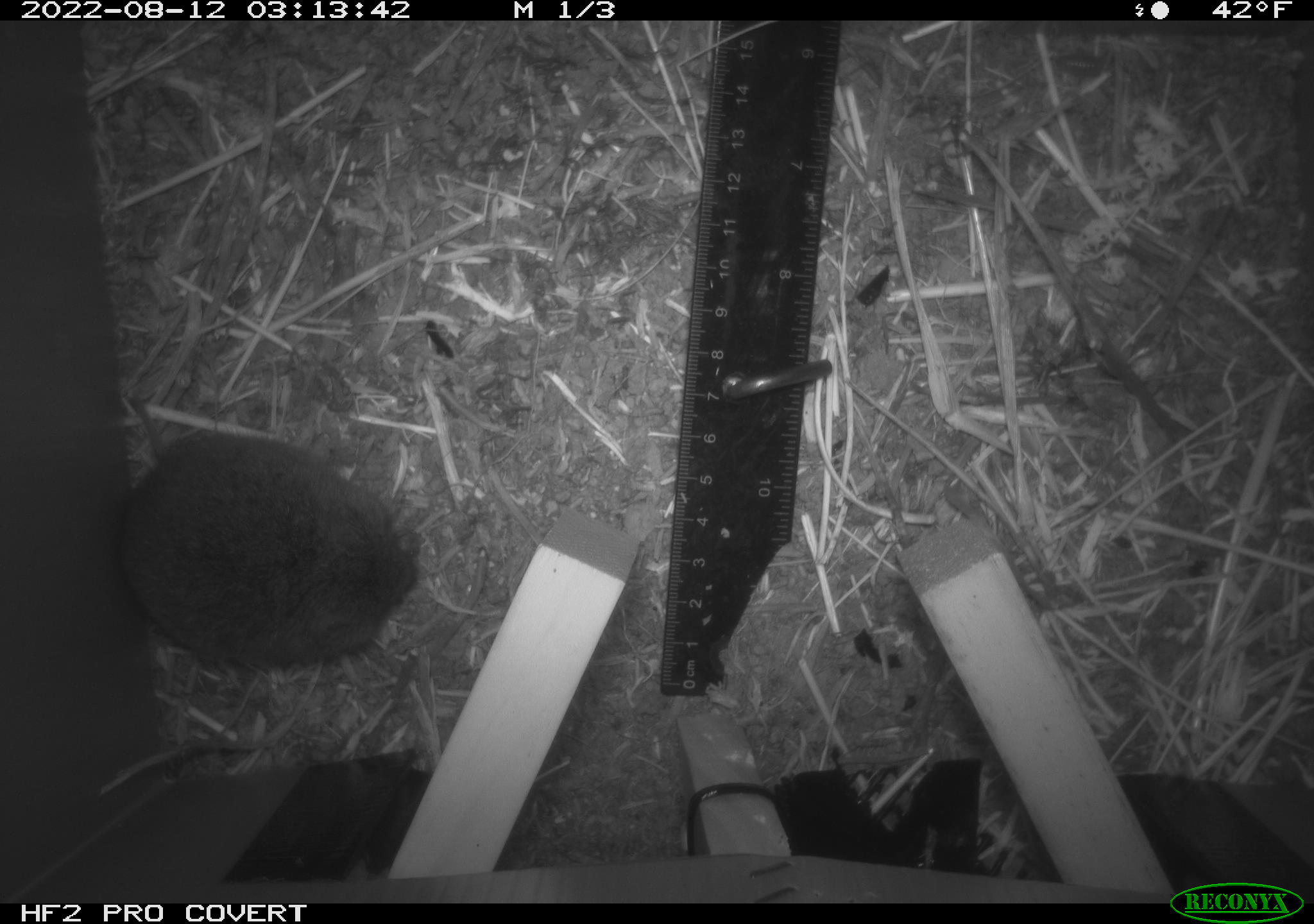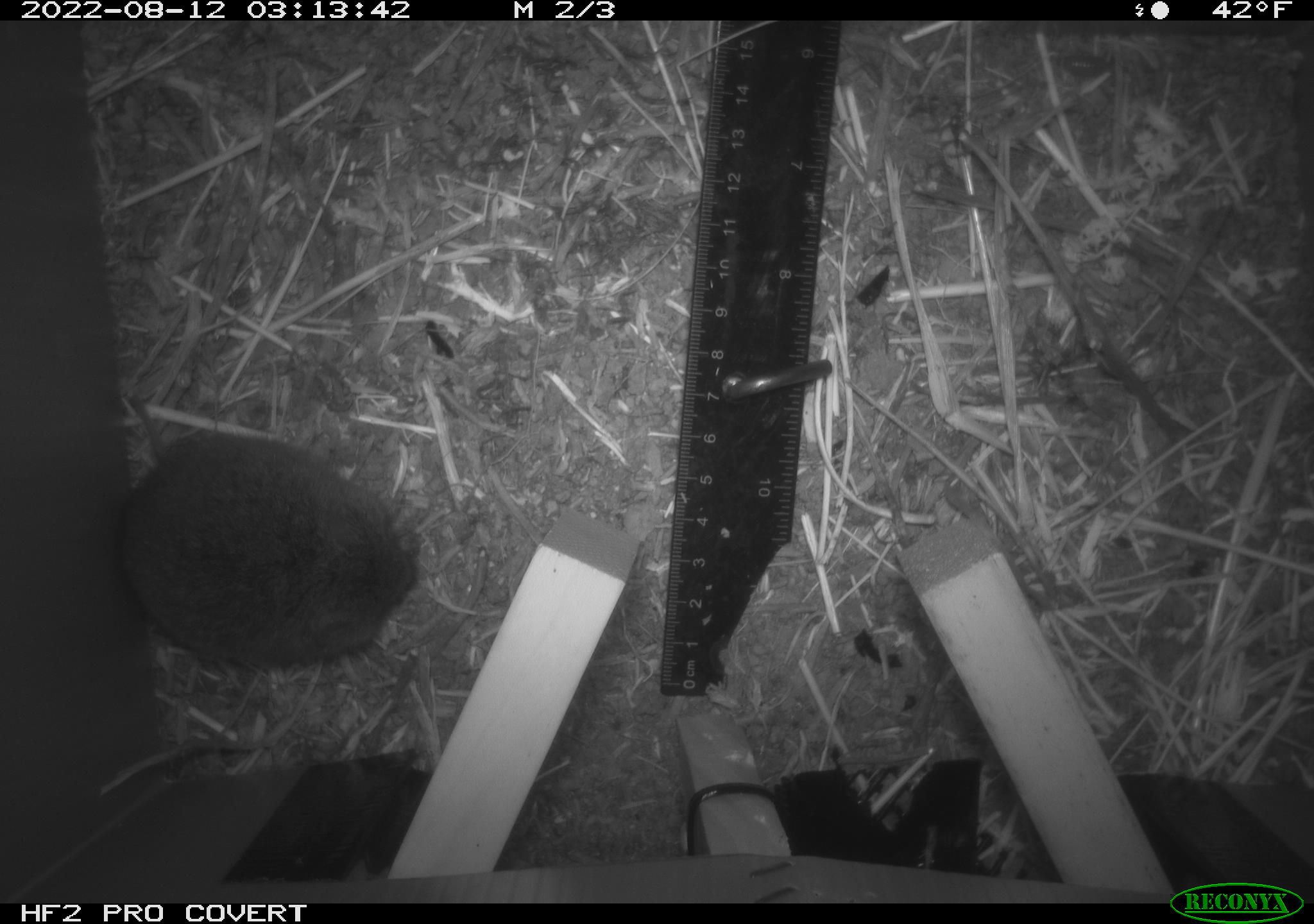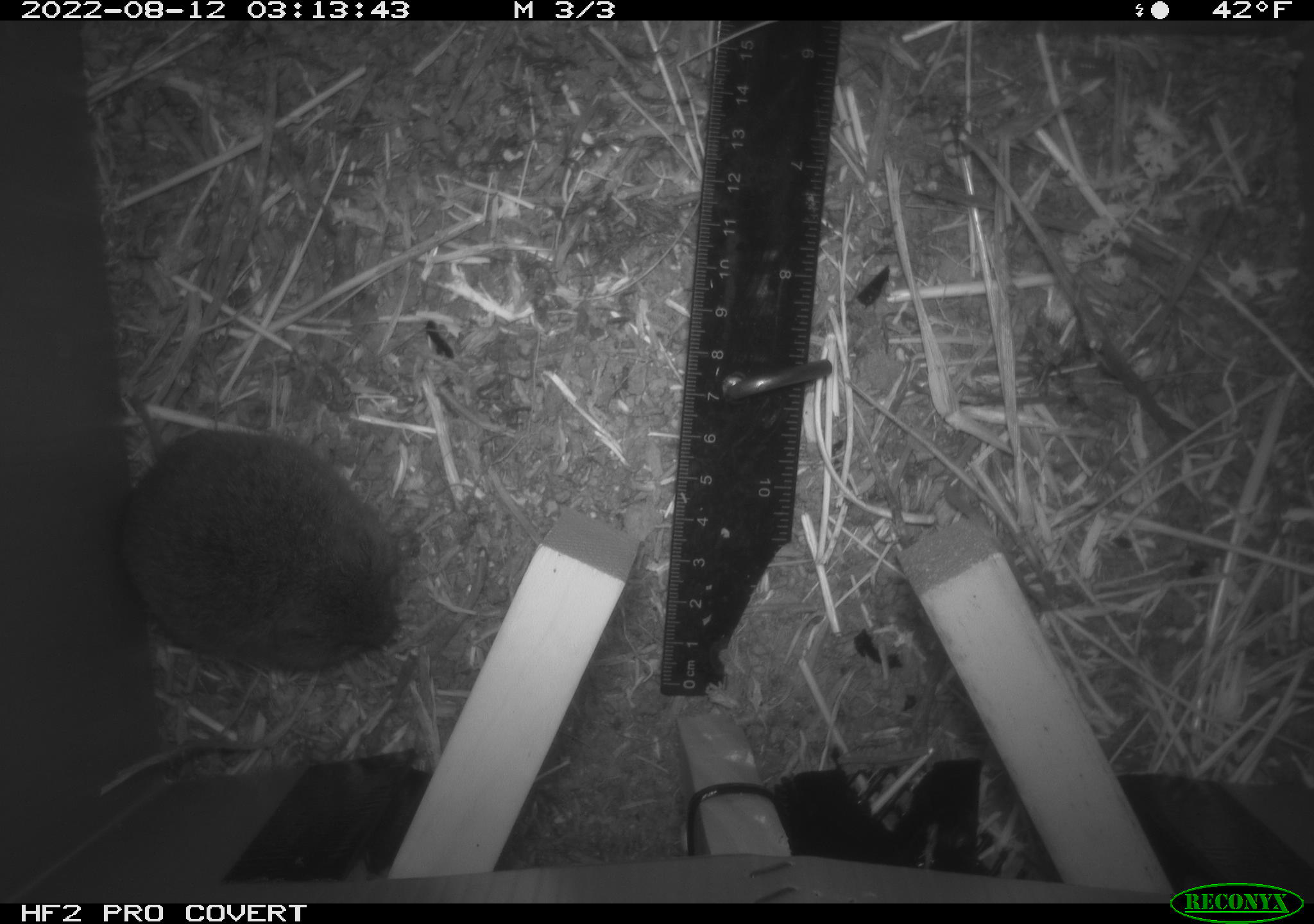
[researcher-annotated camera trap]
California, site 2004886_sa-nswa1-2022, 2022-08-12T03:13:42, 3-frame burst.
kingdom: Animalia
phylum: Chordata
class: Mammalia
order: Rodentia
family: Cricetidae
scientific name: Cricetidae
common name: hamsters, voles, lemmings, and allies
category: cricetidae family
Cricetidae family (hamsters, voles, lemmings, and allies) (Cricetidae).